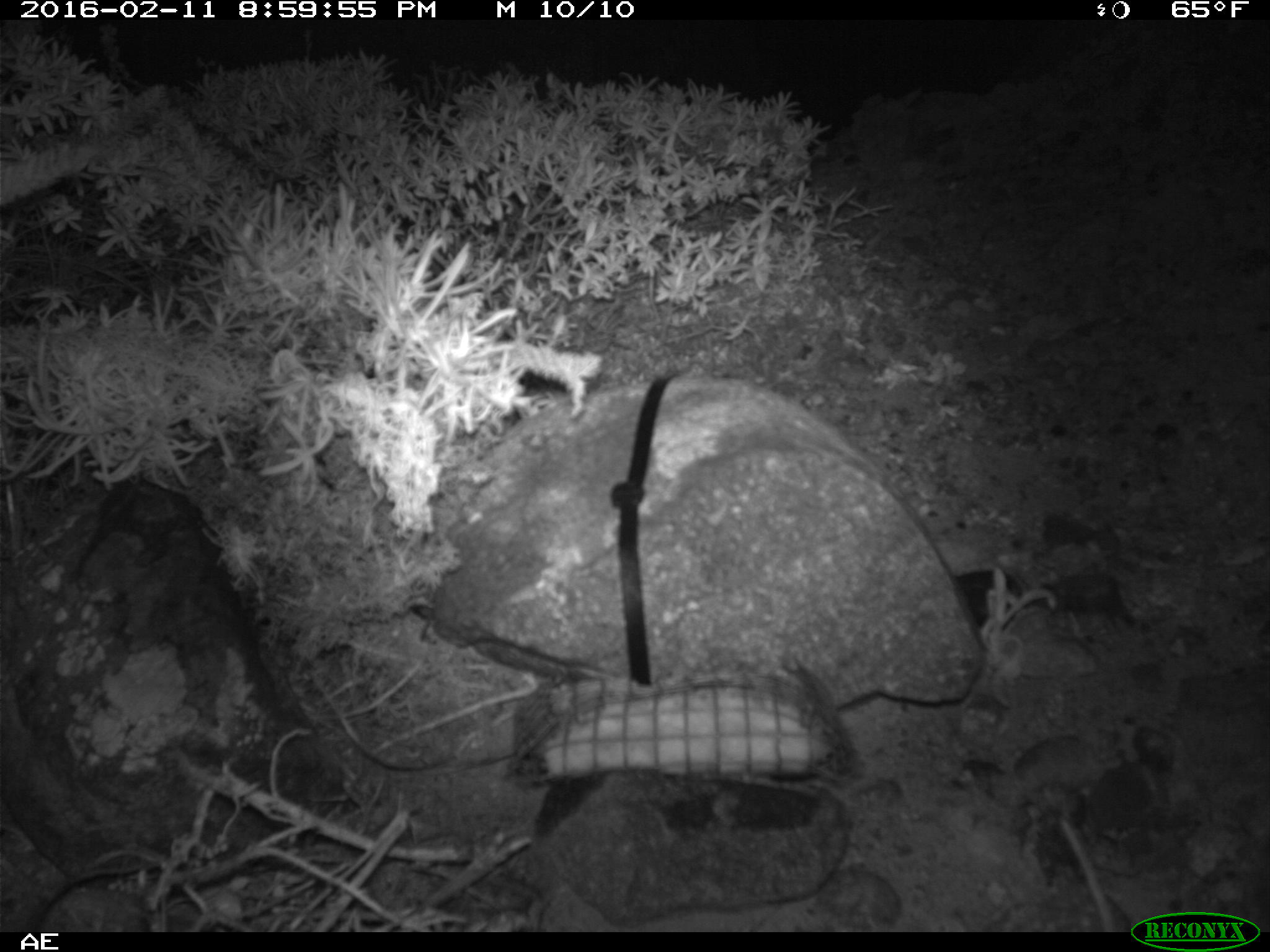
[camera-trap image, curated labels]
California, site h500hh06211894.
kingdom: Animalia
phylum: Chordata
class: Mammalia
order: Rodentia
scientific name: Rodentia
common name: rodent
Rodent (Rodentia).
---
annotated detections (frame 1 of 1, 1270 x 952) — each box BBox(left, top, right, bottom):
rodent: BBox(1058, 813, 1116, 931)